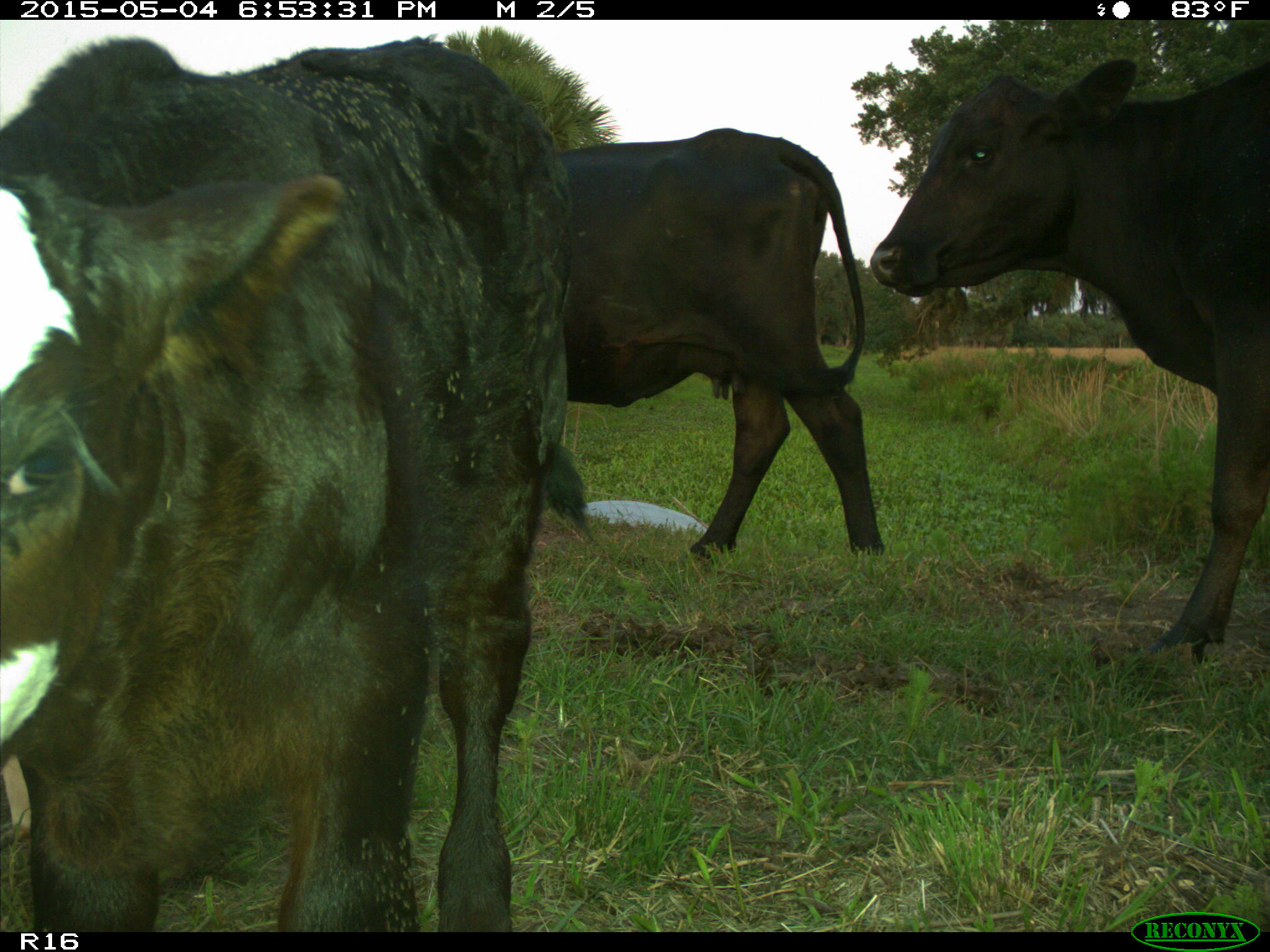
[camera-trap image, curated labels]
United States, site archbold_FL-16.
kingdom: Animalia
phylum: Chordata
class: Mammalia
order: Artiodactyla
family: Bovidae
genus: Bos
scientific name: Bos taurus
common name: domestic cow